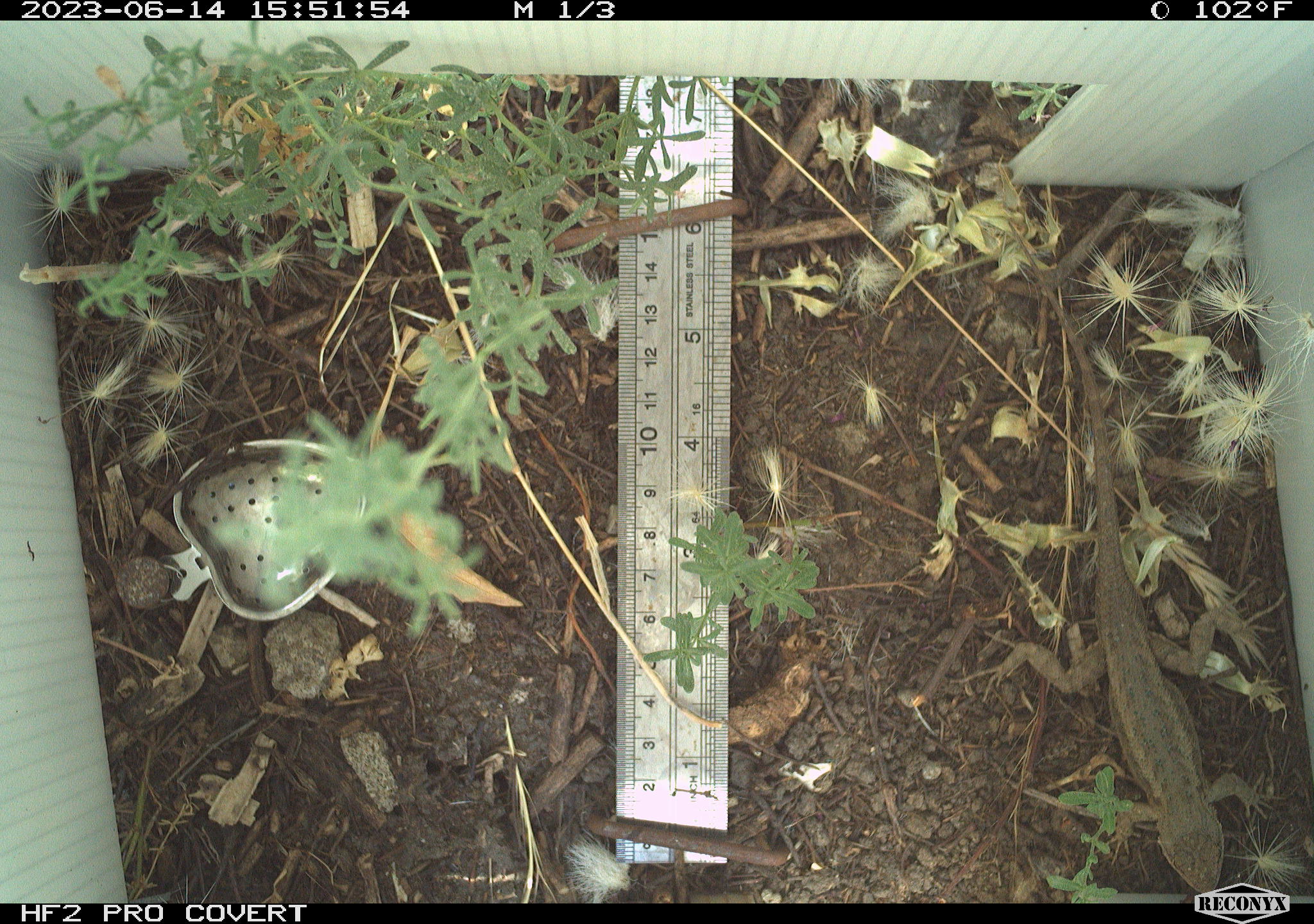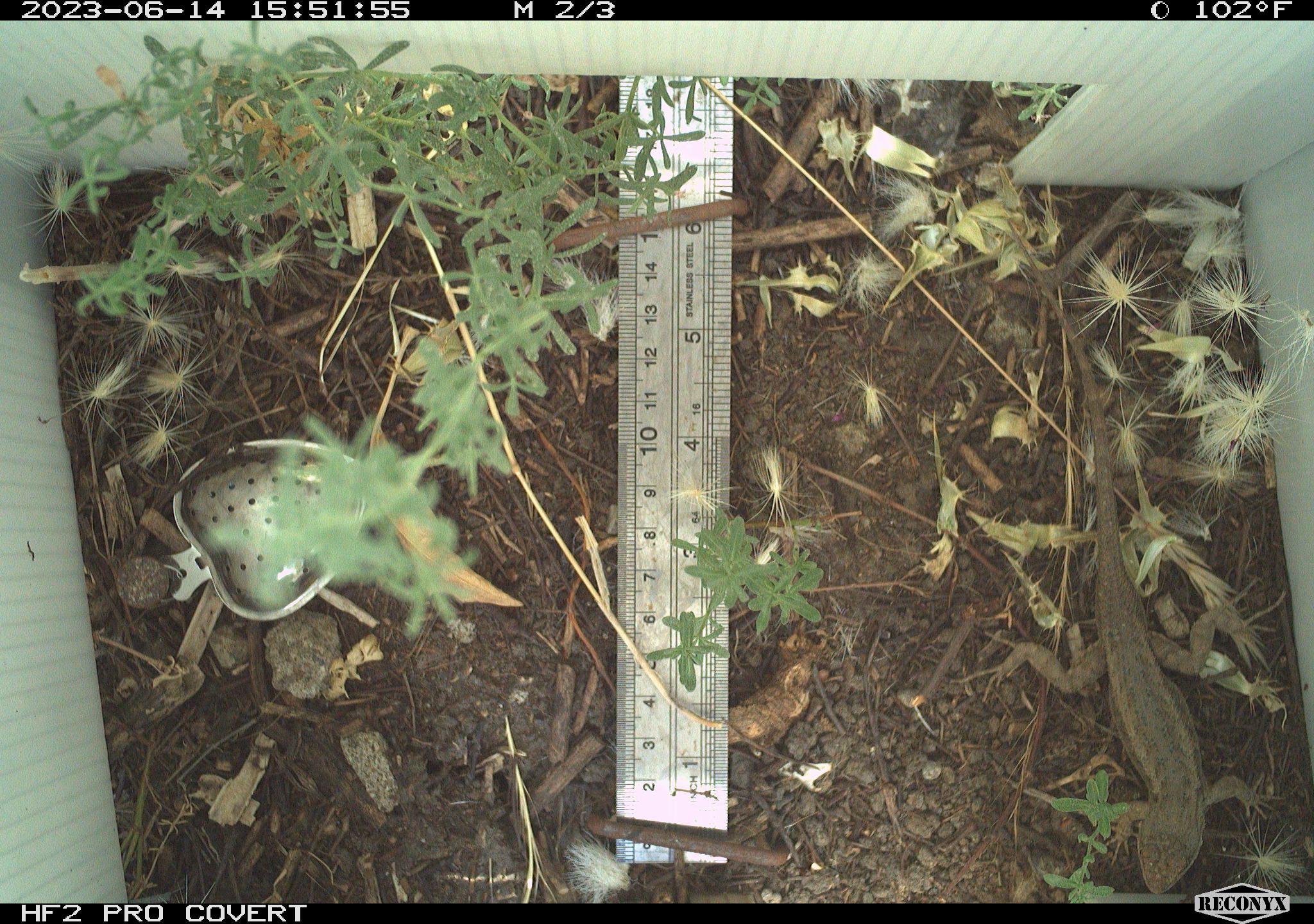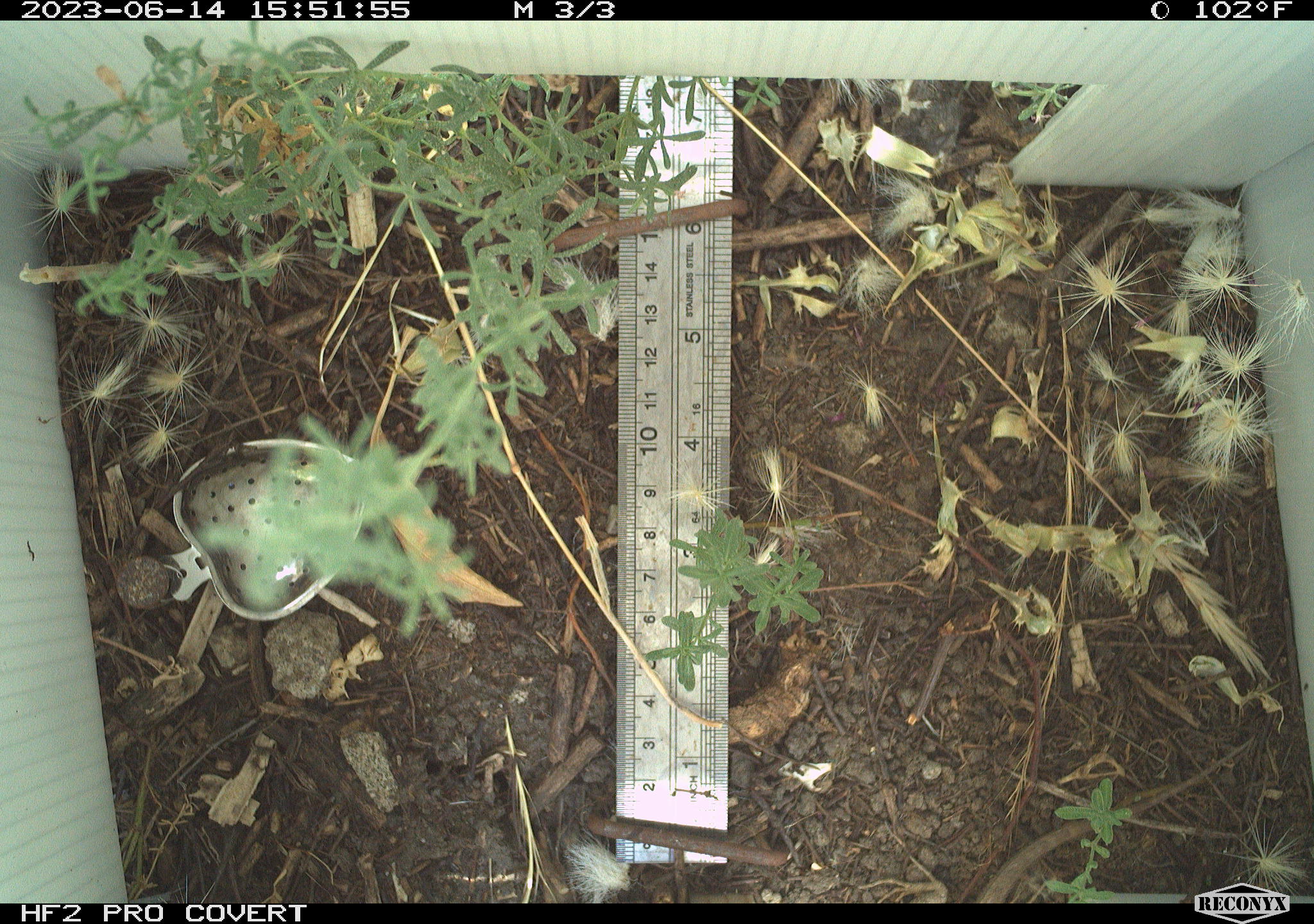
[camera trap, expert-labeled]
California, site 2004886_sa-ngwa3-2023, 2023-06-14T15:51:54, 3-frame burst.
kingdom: Animalia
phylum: Chordata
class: Reptilia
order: Squamata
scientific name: Squamata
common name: lizards and snakes